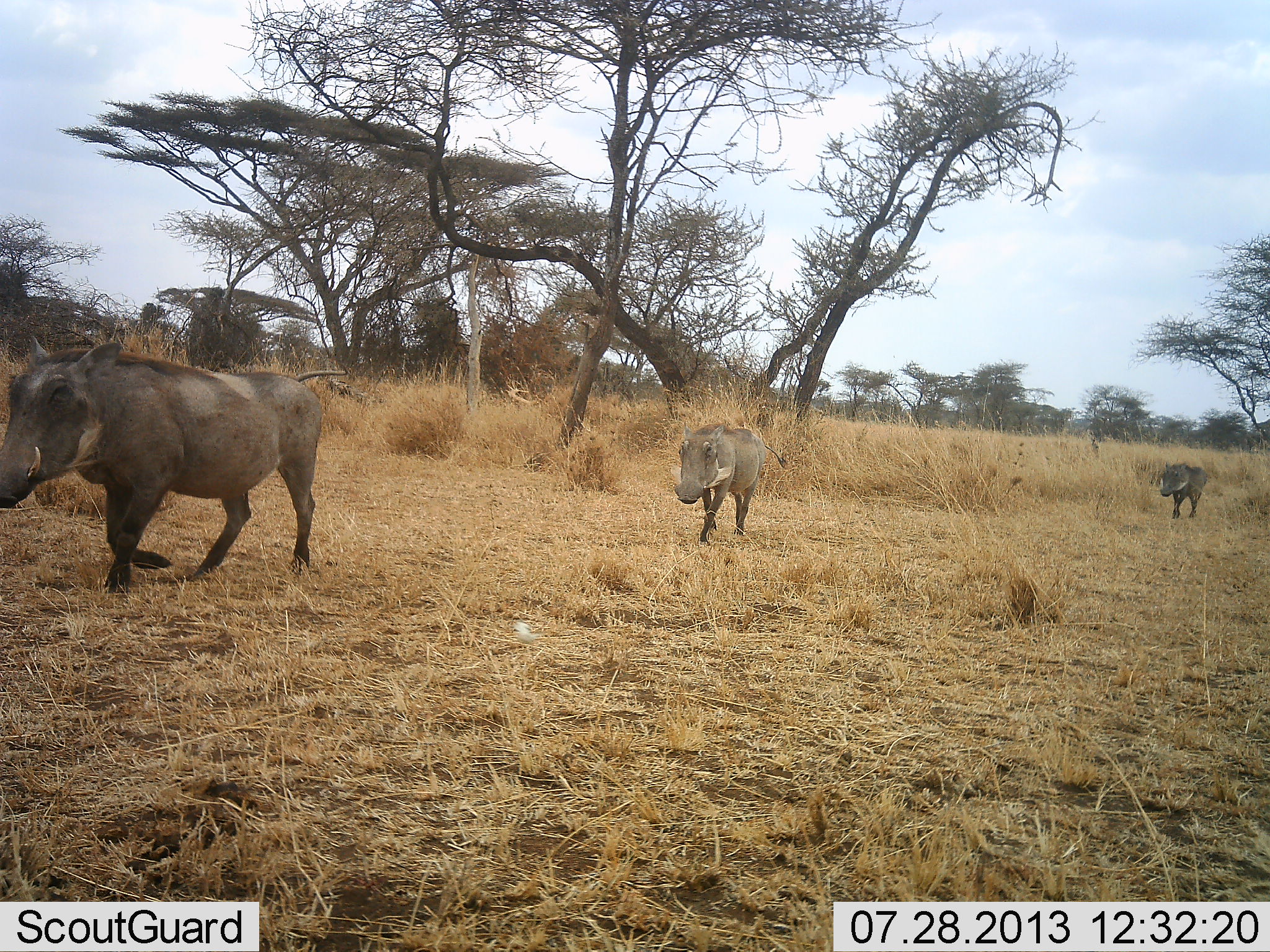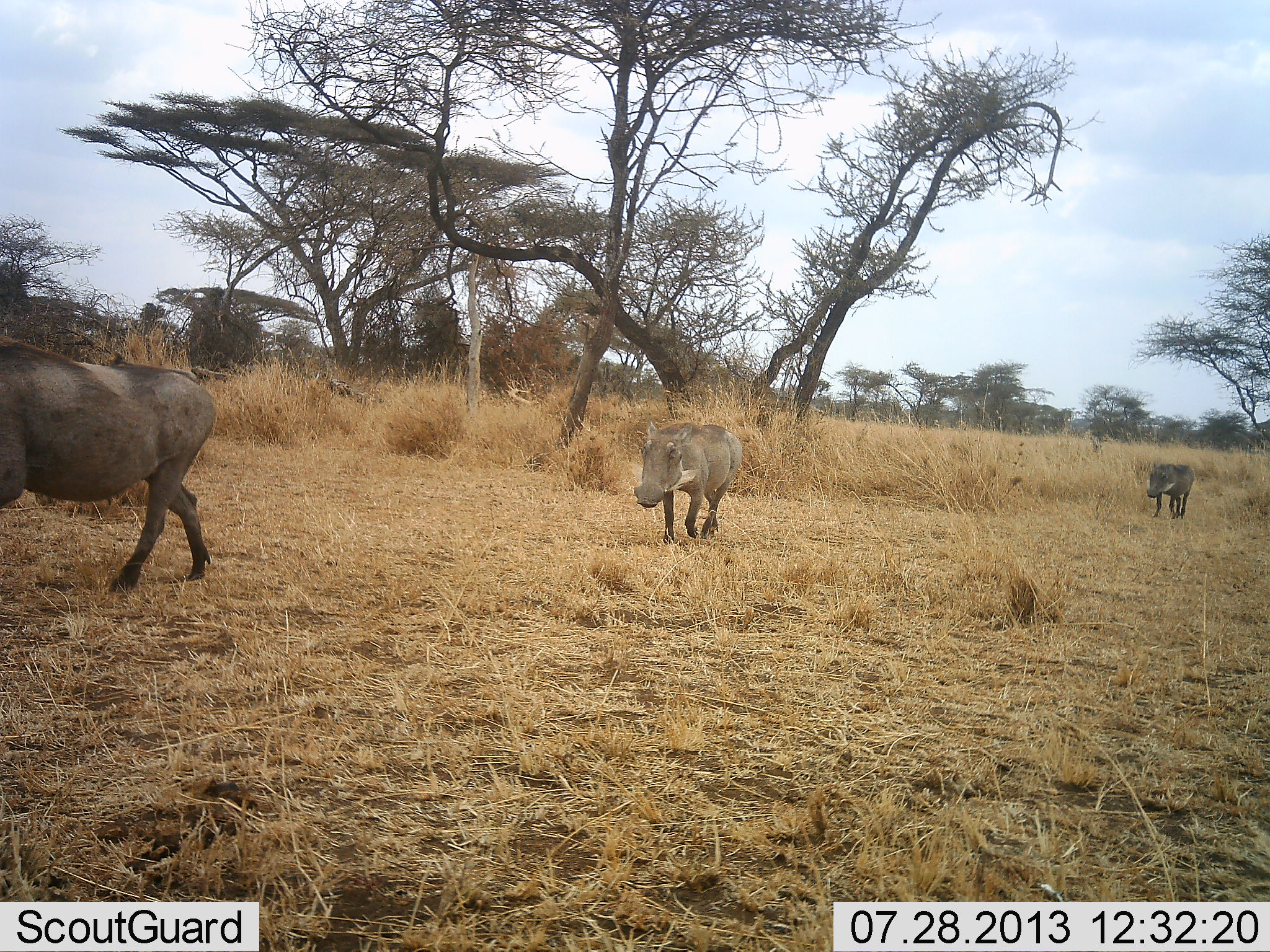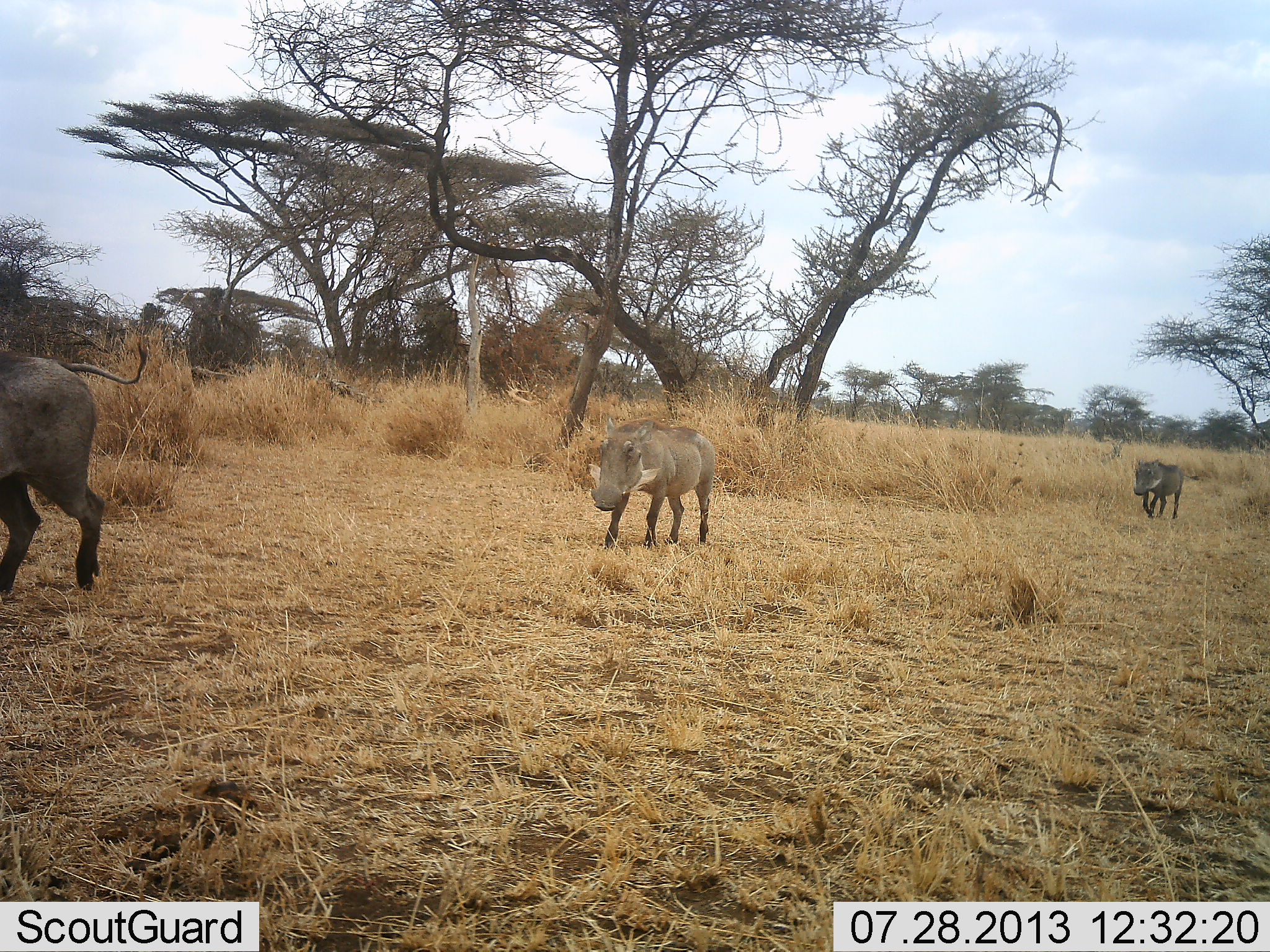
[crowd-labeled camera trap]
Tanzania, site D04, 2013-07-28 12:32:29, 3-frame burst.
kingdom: Animalia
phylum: Chordata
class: Mammalia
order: Artiodactyla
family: Suidae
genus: Phacochoerus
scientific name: Phacochoerus africanus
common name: warthog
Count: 3.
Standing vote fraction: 7%.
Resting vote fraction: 0%.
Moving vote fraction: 97%.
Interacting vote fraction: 0%.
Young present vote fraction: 10%.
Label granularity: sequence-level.